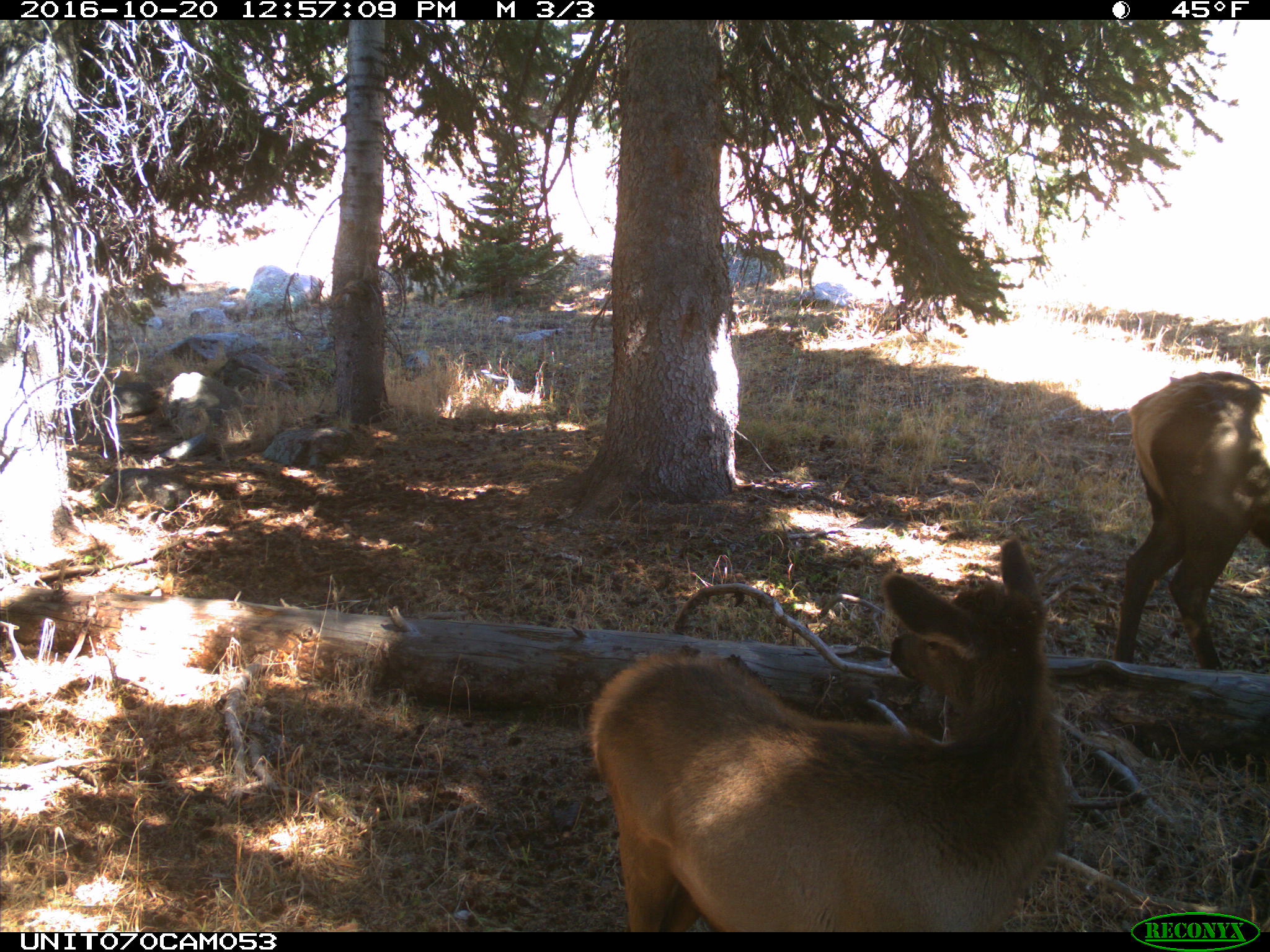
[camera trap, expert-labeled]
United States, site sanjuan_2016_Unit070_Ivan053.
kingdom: Animalia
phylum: Chordata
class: Mammalia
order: Artiodactyla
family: Cervidae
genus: Cervus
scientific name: Cervus elaphus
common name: red deer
Cervus elaphus (red deer).